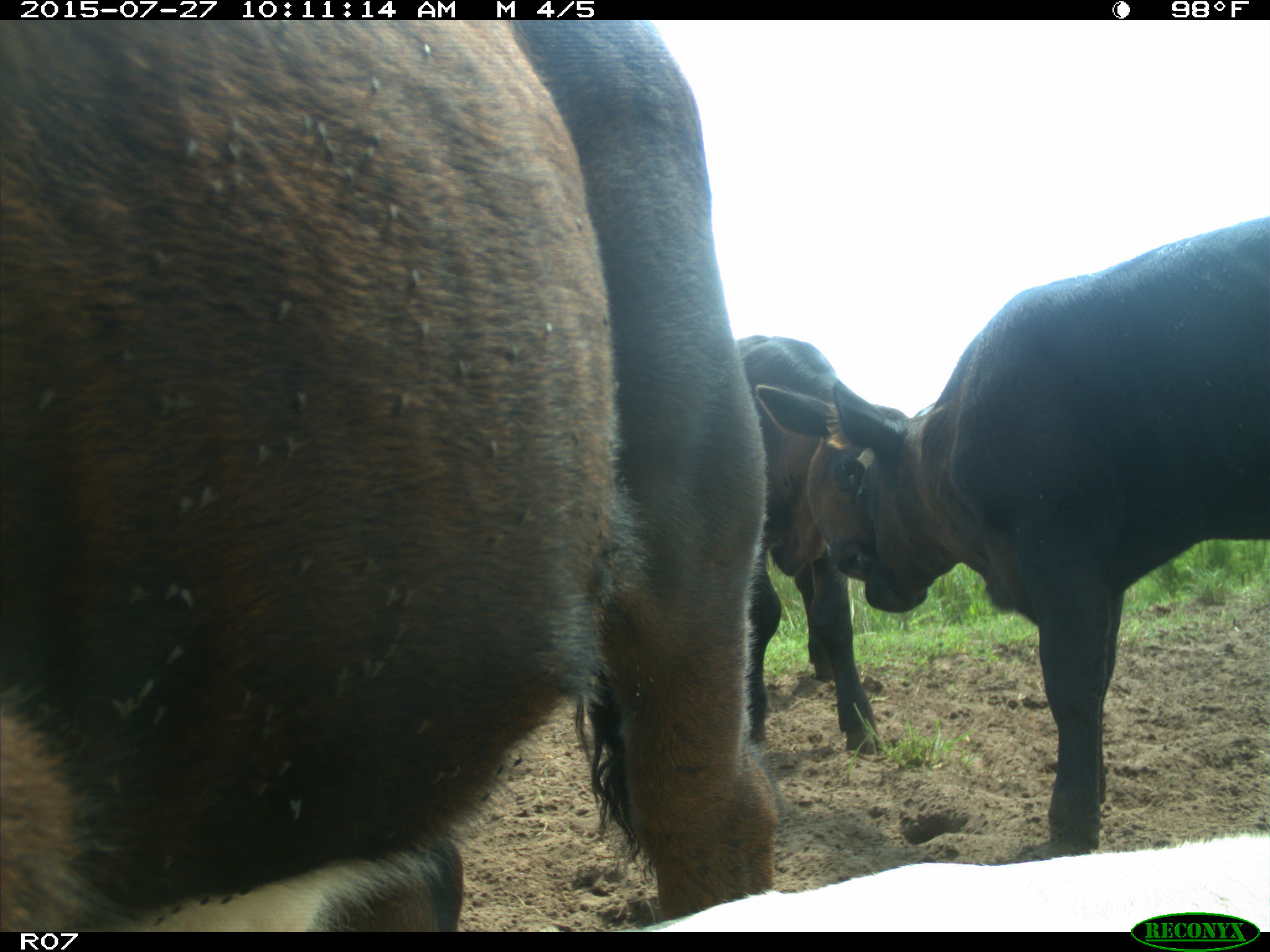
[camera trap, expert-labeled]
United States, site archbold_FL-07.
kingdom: Animalia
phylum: Chordata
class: Mammalia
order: Artiodactyla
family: Bovidae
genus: Bos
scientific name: Bos taurus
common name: domestic cow